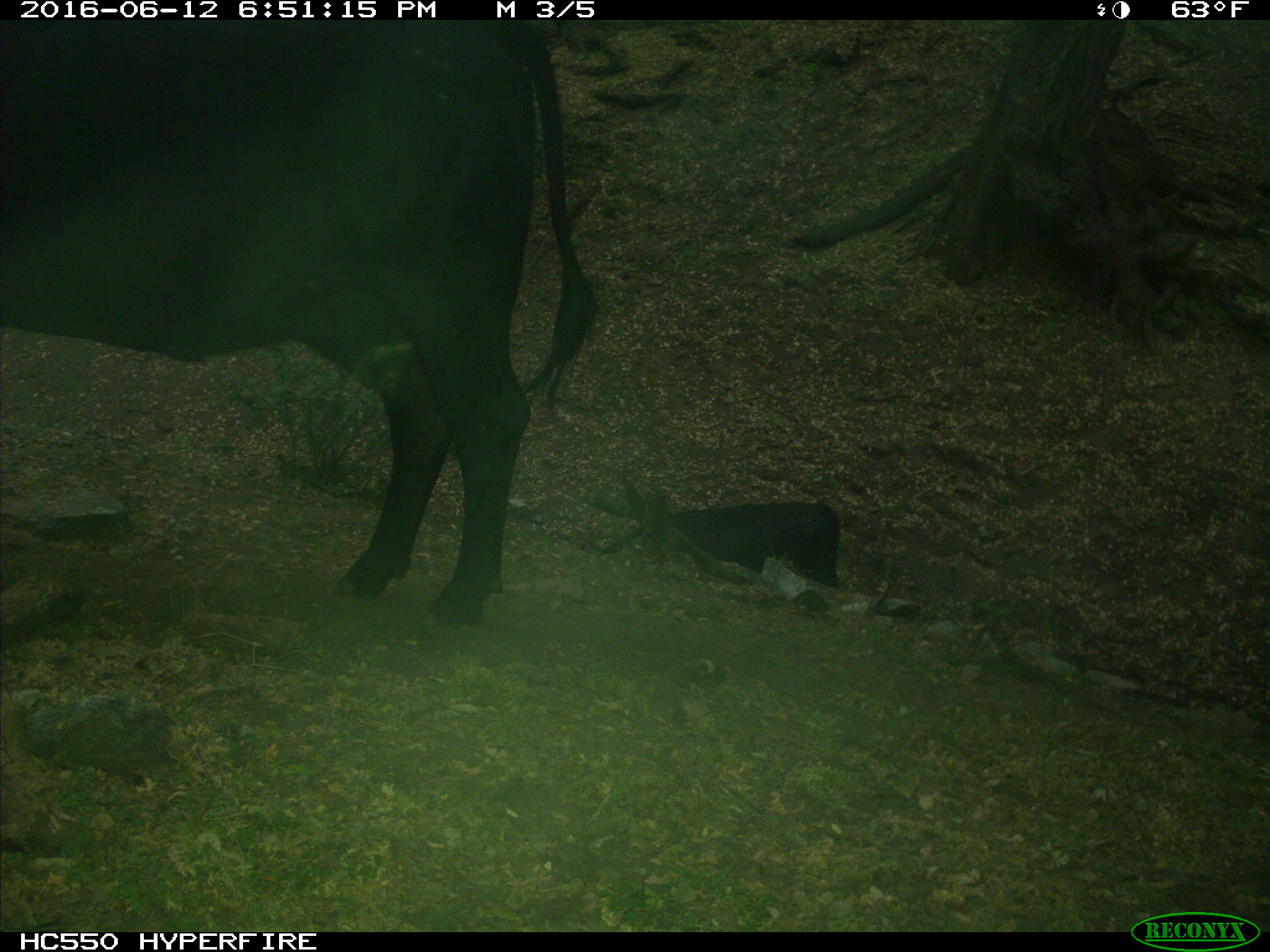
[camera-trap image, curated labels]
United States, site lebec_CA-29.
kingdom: Animalia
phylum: Chordata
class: Mammalia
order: Artiodactyla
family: Bovidae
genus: Bos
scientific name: Bos taurus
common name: domestic cow